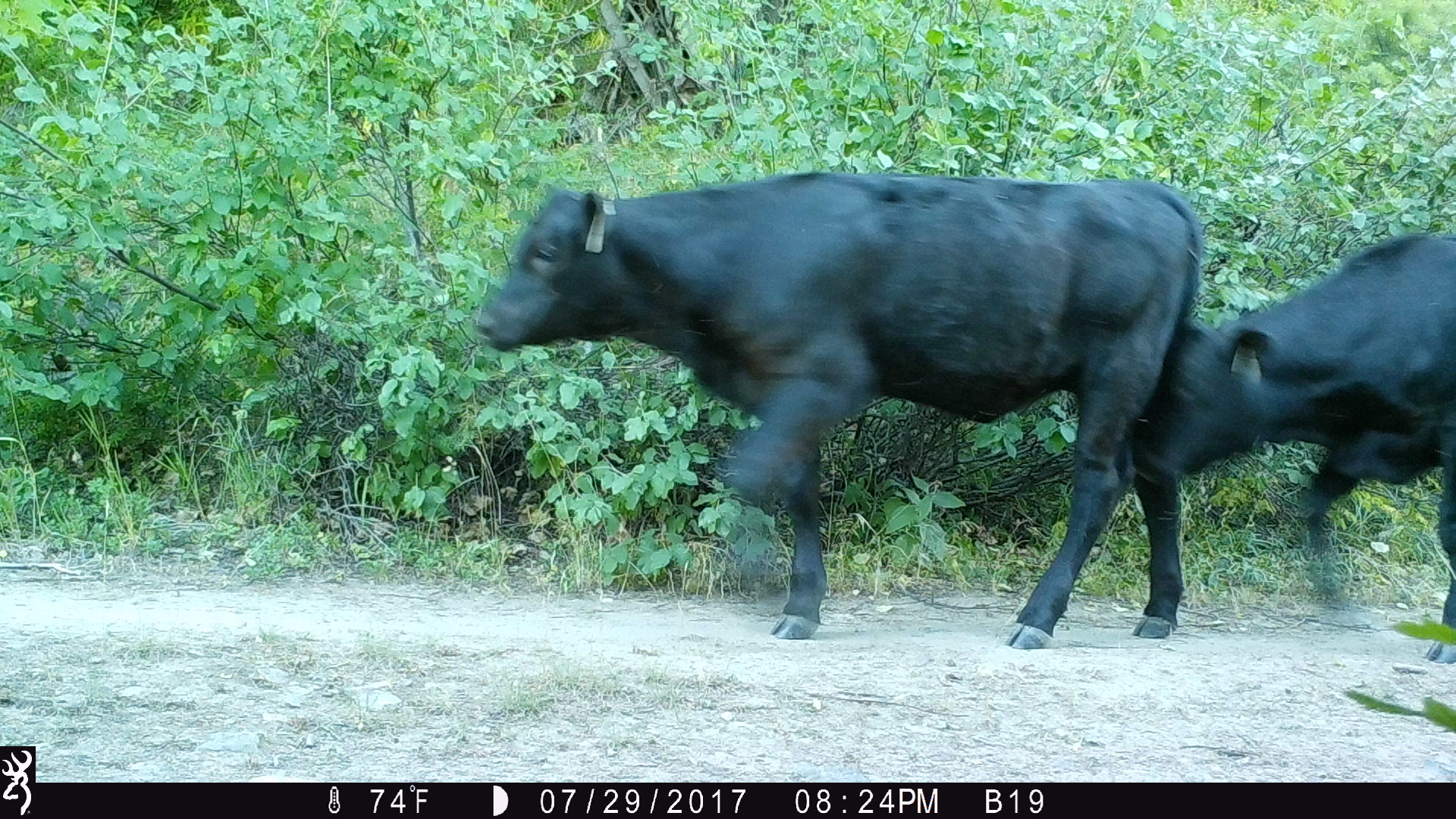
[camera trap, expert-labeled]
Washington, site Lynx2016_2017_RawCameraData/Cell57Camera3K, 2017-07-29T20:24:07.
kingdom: Animalia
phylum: Chordata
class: Mammalia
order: Artiodactyla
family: Bovidae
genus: Bos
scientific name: Bos taurus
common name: domestic cattle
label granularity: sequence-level